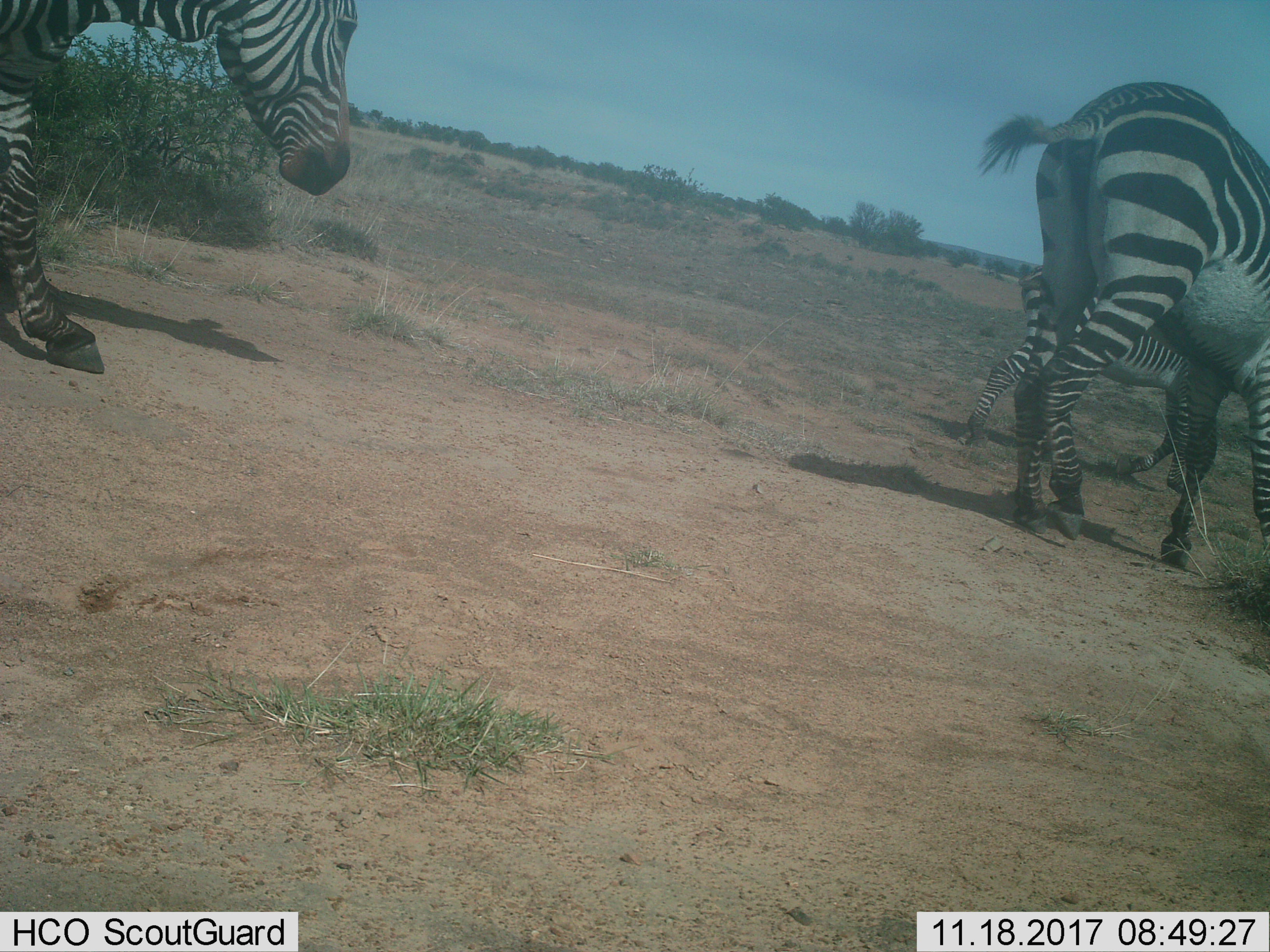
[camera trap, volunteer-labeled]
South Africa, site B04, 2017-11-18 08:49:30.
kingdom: Animalia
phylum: Chordata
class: Mammalia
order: Perissodactyla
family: Equidae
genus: Equus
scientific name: Equus zebra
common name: mountain zebra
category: zebramountain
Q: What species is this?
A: Zebramountain (mountain zebra) (Equus zebra).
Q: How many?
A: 3.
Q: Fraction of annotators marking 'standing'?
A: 12%.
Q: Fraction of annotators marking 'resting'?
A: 0%.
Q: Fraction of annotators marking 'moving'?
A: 100%.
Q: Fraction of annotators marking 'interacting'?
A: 0%.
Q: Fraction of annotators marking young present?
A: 38%.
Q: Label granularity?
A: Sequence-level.